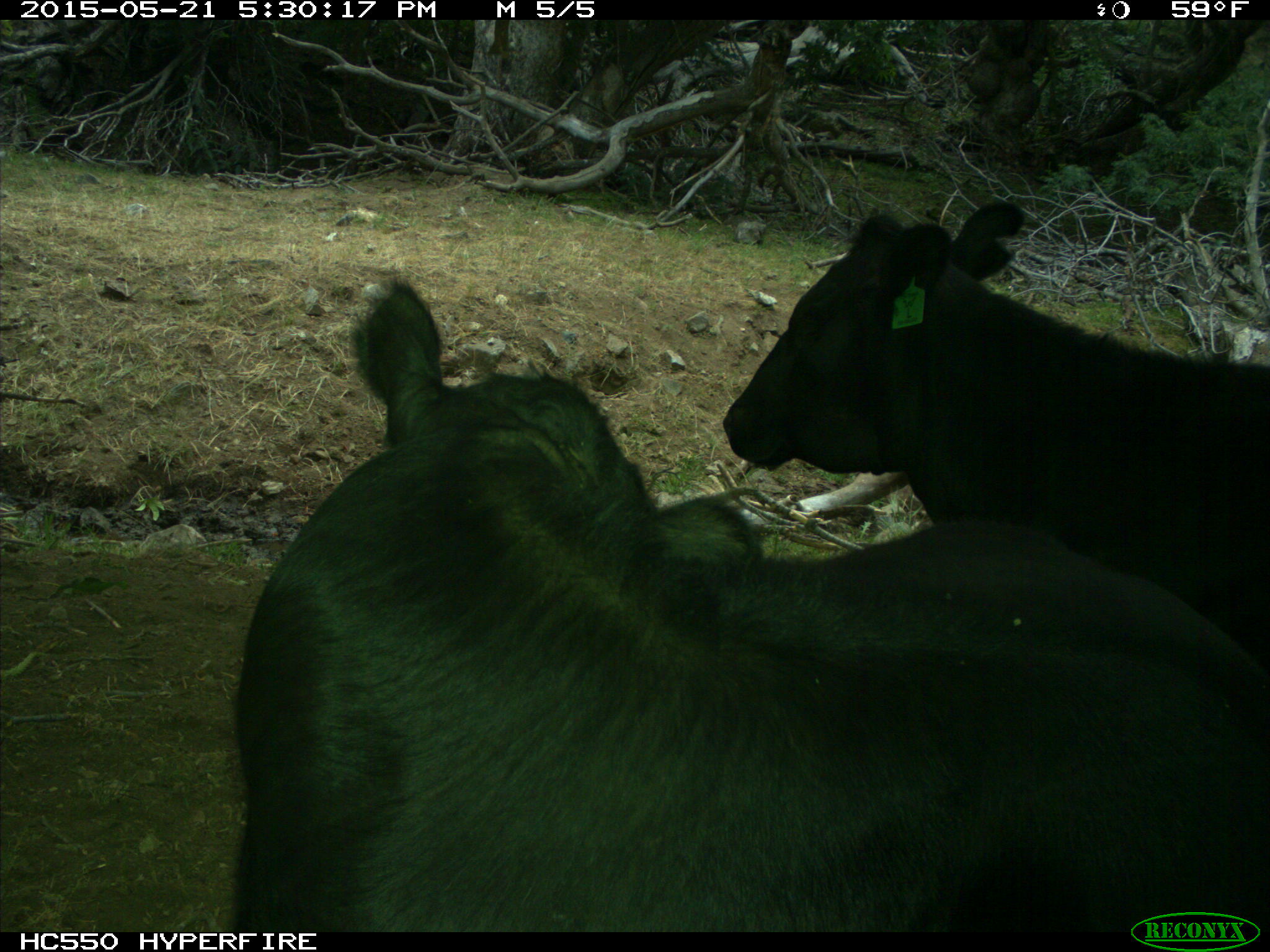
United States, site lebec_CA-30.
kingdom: Animalia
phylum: Chordata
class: Mammalia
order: Artiodactyla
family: Bovidae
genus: Bos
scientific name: Bos taurus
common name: domestic cow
Bos taurus (domestic cow).